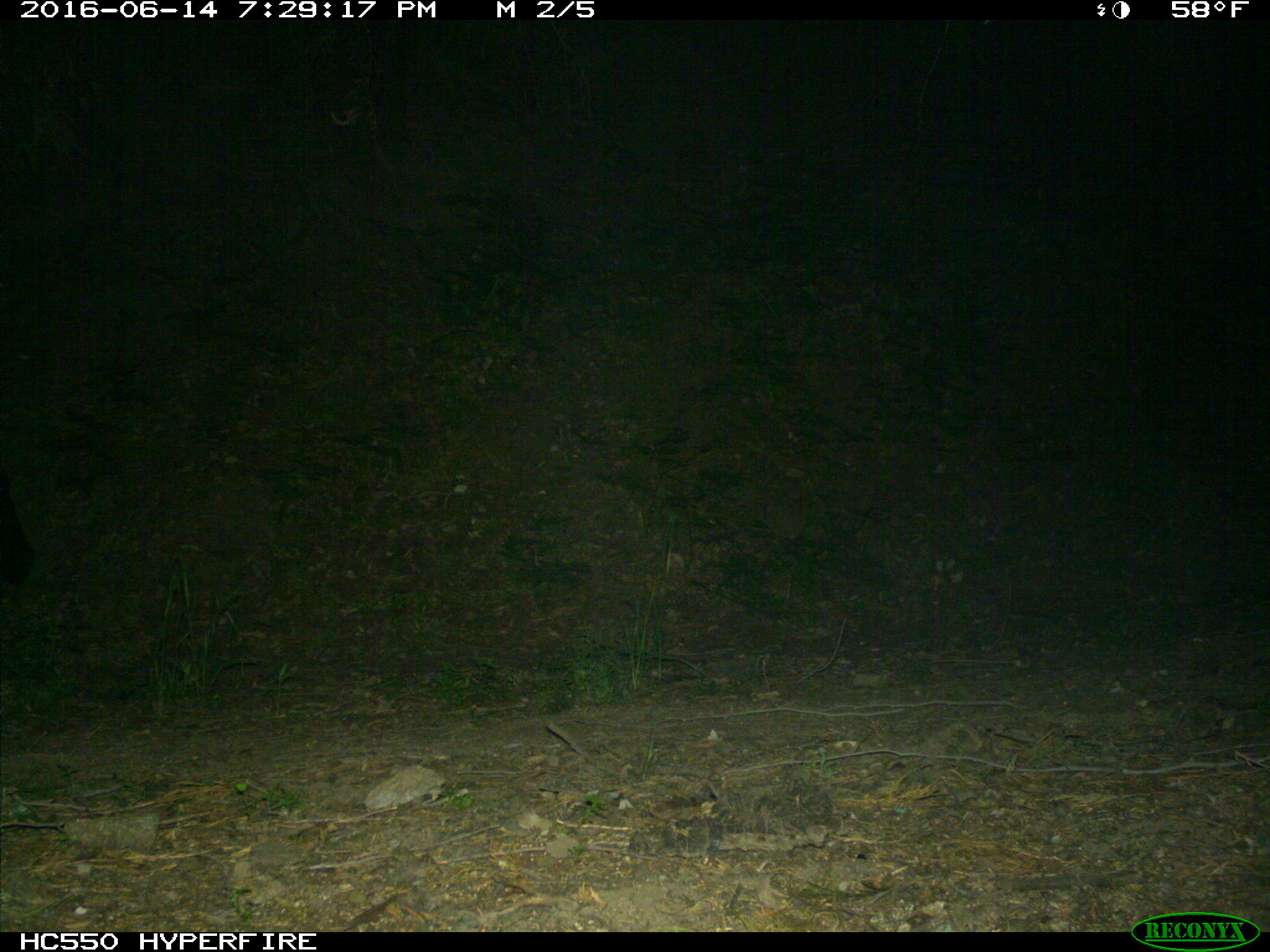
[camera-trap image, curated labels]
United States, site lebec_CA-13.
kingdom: Animalia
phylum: Chordata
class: Mammalia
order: Artiodactyla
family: Bovidae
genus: Bos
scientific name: Bos taurus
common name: domestic cow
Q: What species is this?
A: Bos taurus (domestic cow).